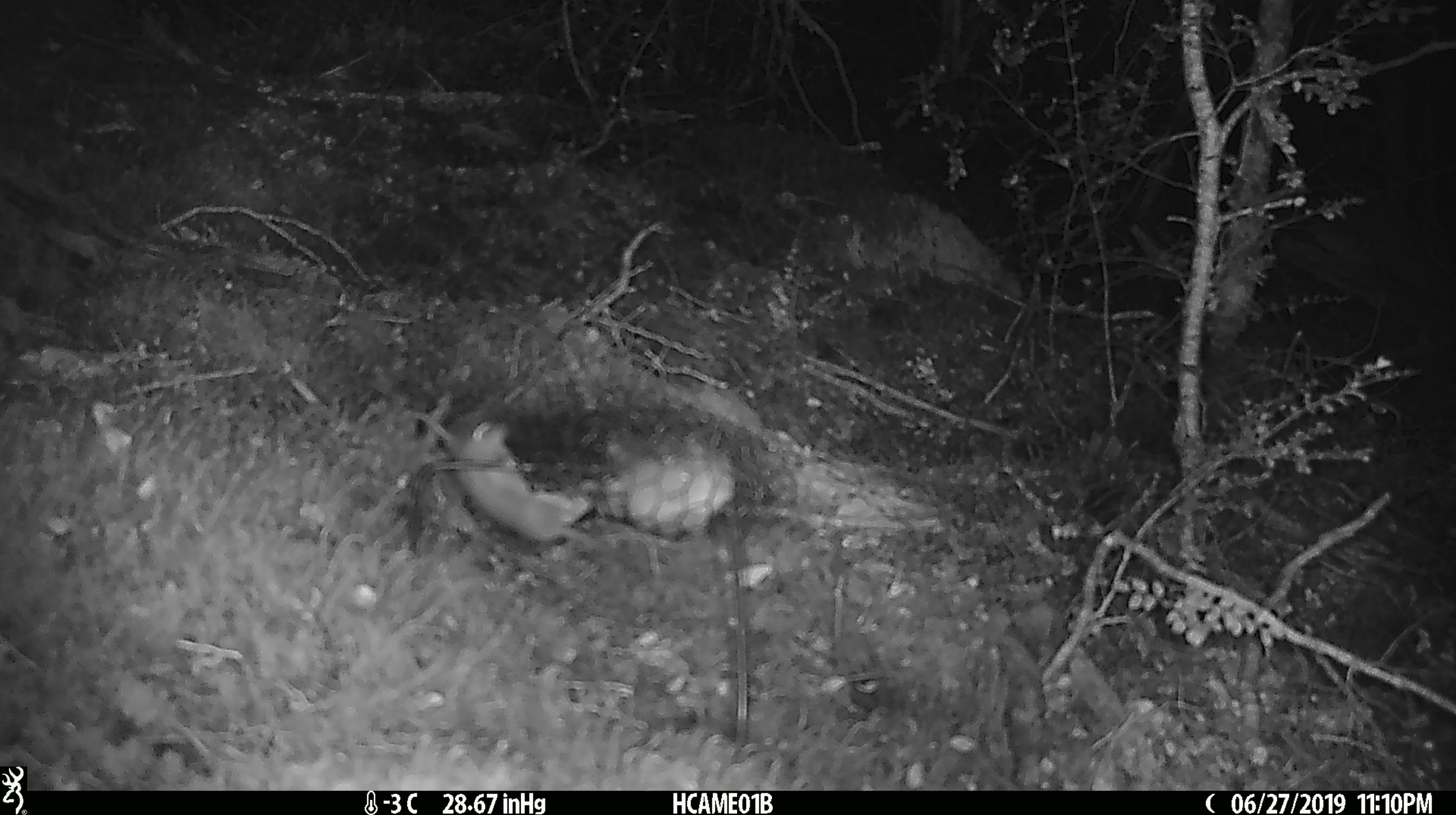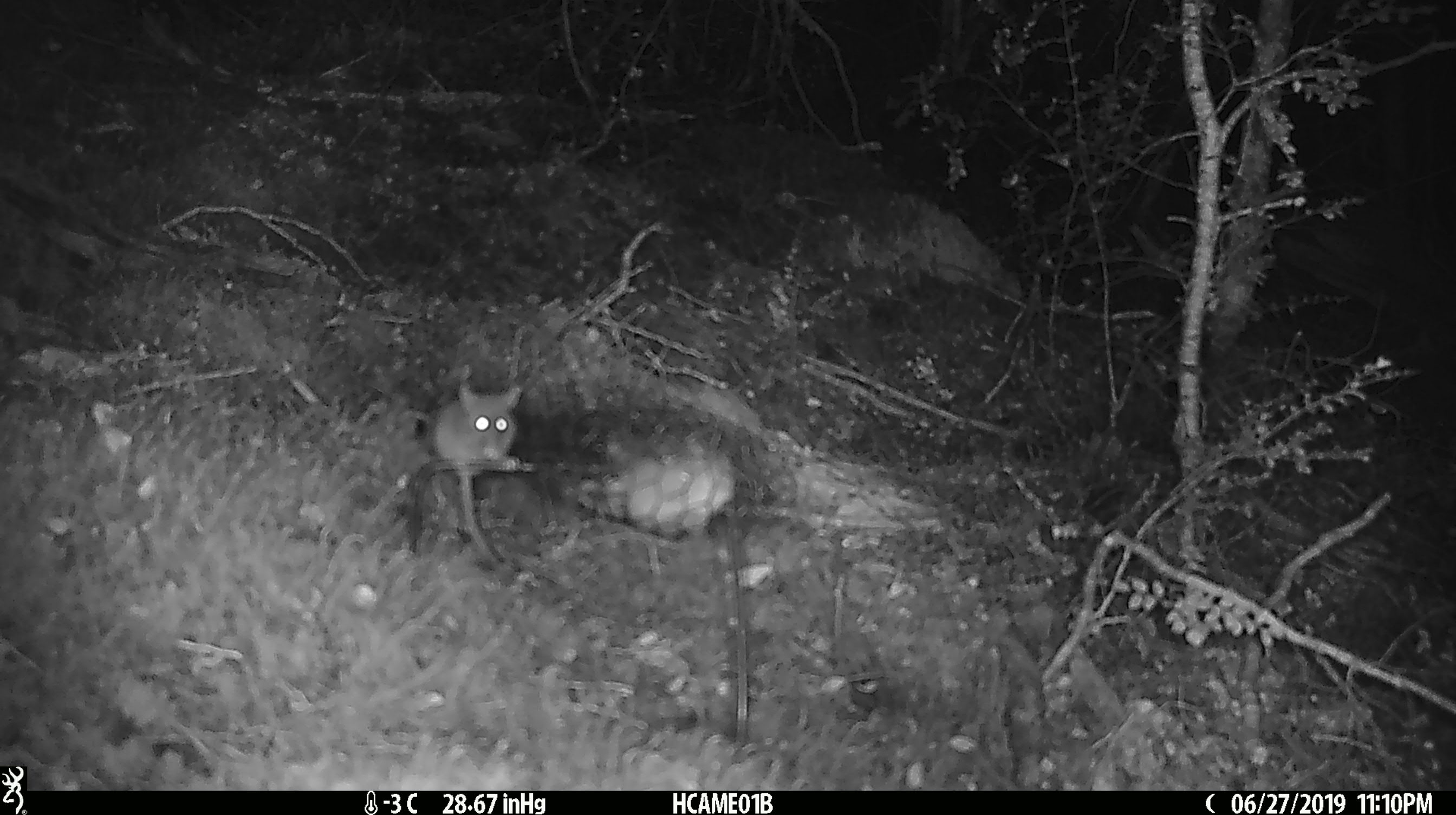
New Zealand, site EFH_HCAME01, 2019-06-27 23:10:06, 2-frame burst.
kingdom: Animalia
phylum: Chordata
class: Mammalia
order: Rodentia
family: Muridae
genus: Mus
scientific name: Mus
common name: mouse